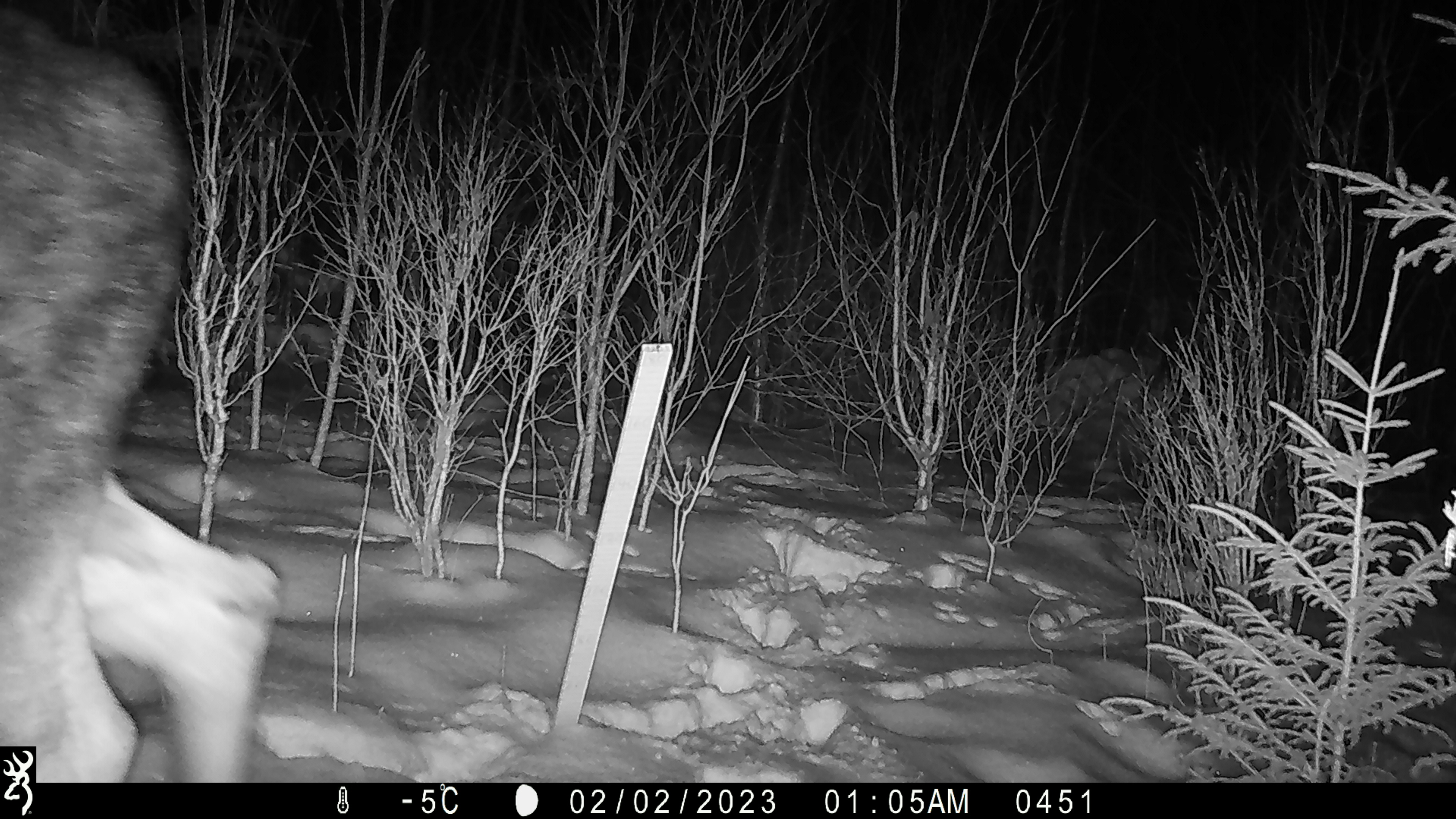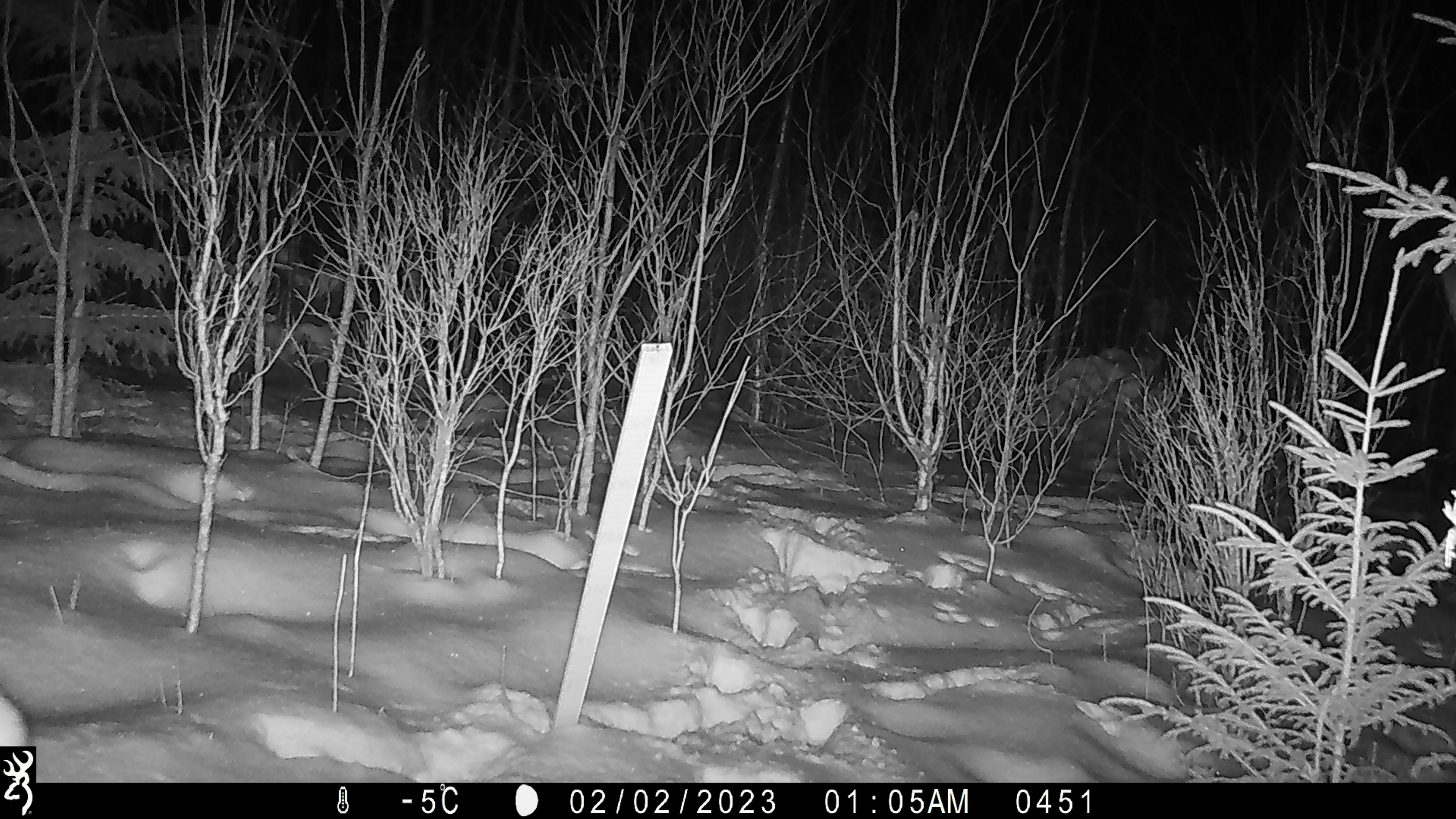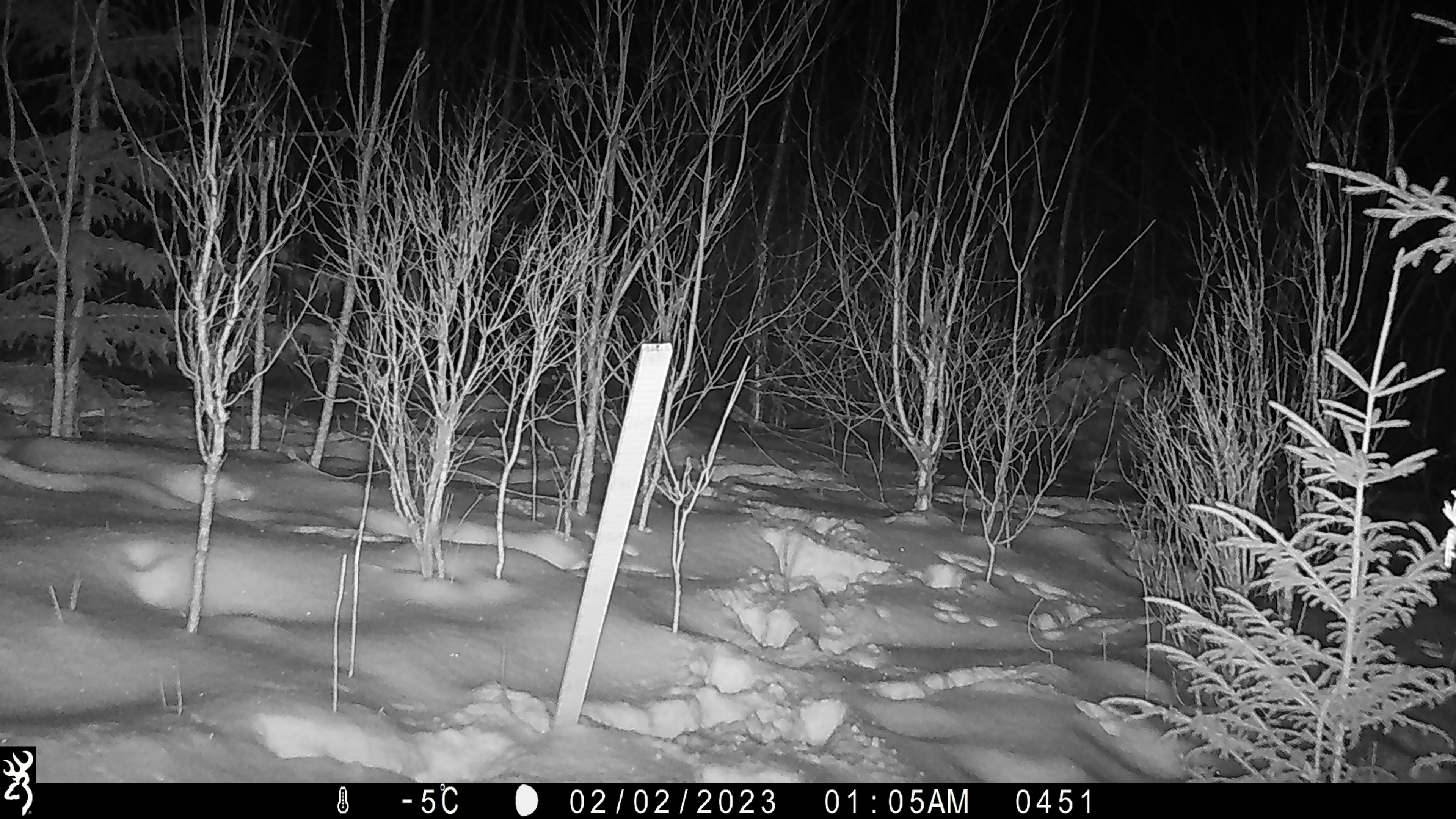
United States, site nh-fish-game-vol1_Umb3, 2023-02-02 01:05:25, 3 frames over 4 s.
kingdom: Animalia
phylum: Chordata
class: Mammalia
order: Artiodactyla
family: Cervidae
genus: Alces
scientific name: Alces alces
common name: moose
Moose (Alces alces).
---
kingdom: Animalia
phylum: Chordata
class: Mammalia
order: Lagomorpha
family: Leporidae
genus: Lepus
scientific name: Lepus americanus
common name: snowshoe hare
Snowshoe hare (Lepus americanus).